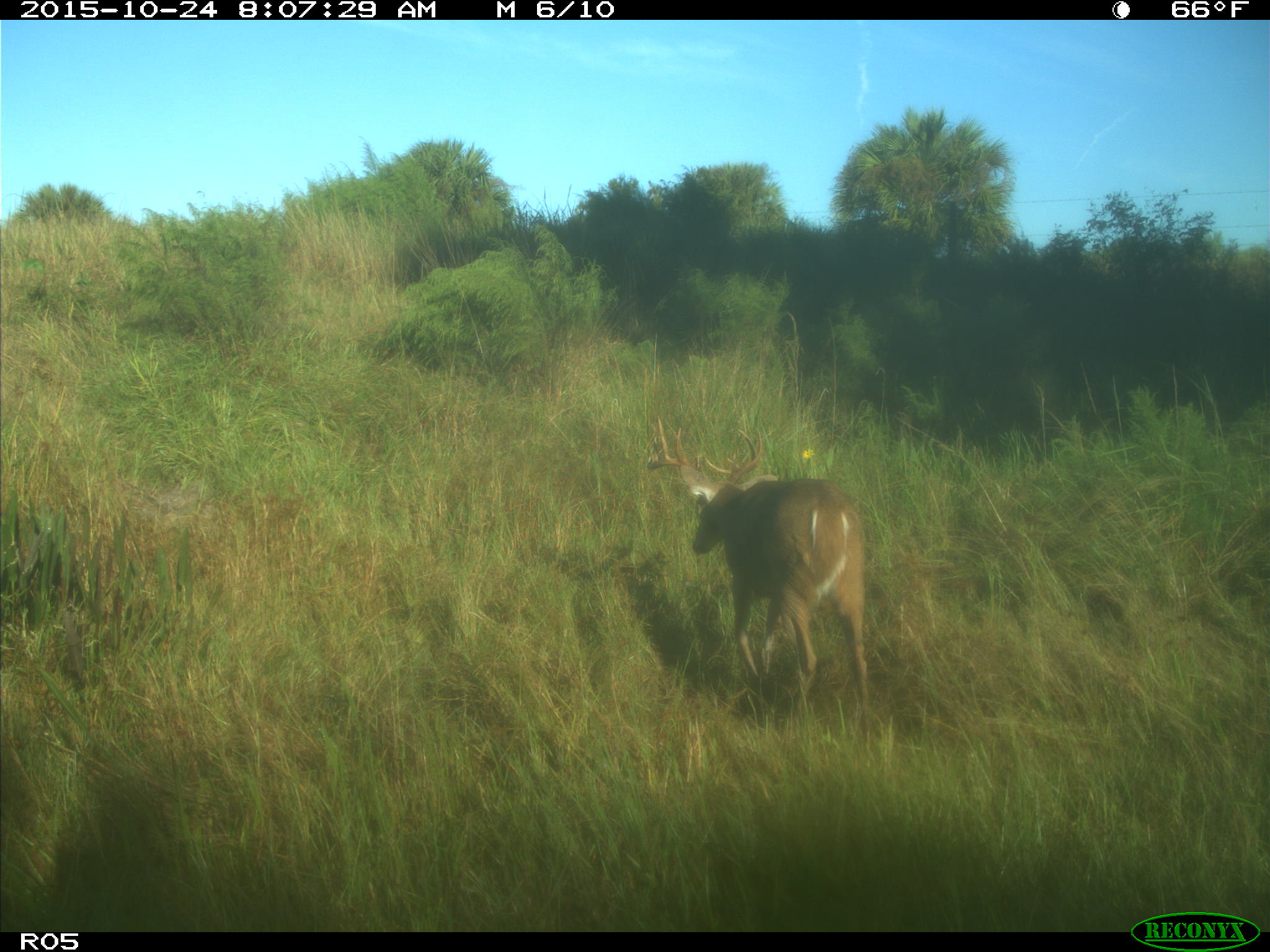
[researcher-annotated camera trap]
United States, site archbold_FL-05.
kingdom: Animalia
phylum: Chordata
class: Mammalia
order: Artiodactyla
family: Cervidae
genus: Odocoileus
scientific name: Odocoileus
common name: deer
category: unidentified deer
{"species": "unidentified deer (deer) (Odocoileus)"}